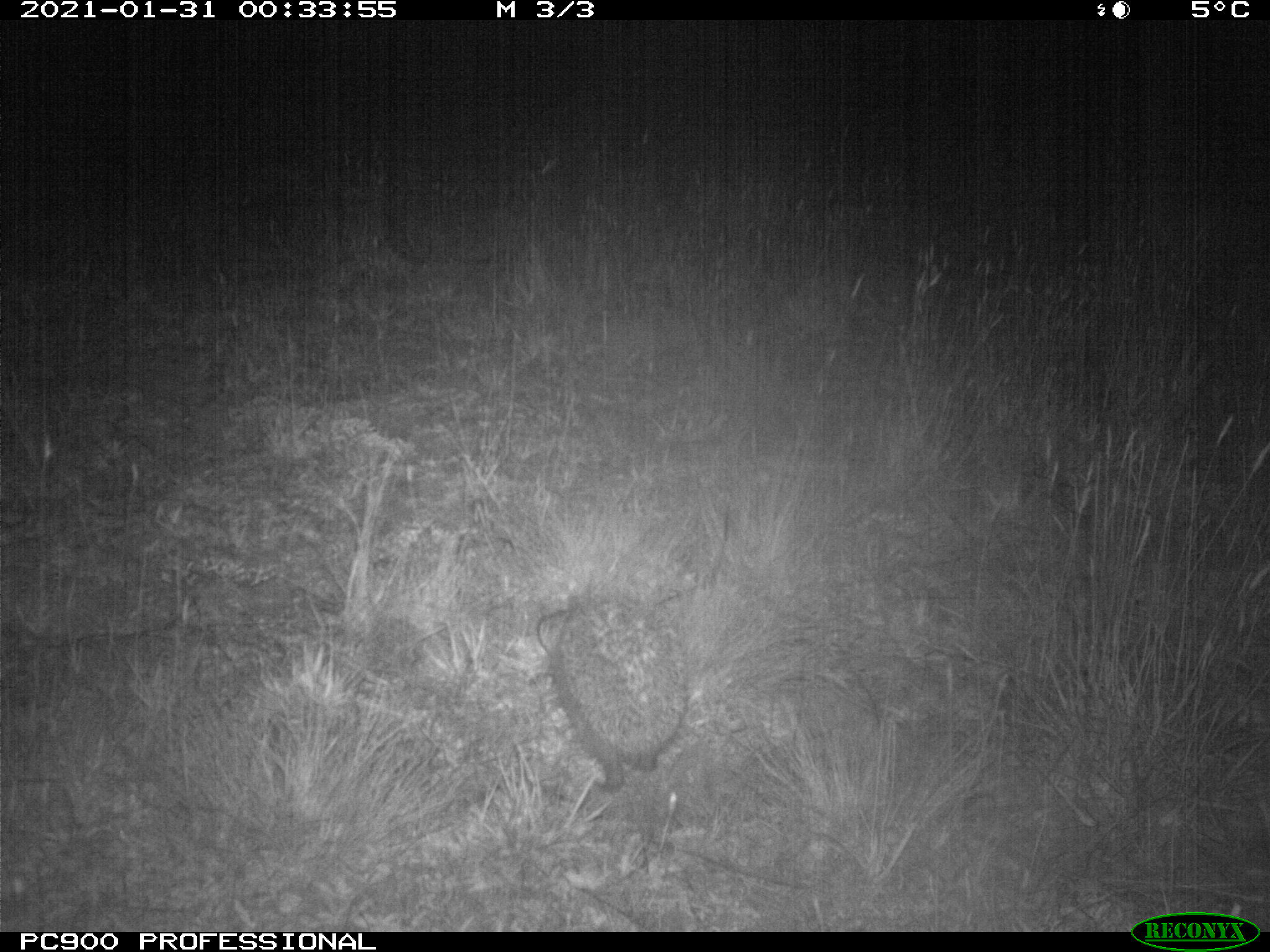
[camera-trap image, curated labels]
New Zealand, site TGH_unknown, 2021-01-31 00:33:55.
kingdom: Animalia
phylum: Chordata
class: Mammalia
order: Eulipotyphla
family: Erinaceidae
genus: Erinaceus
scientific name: Erinaceus europaeus europaeus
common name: european hedgehog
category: hedgehog